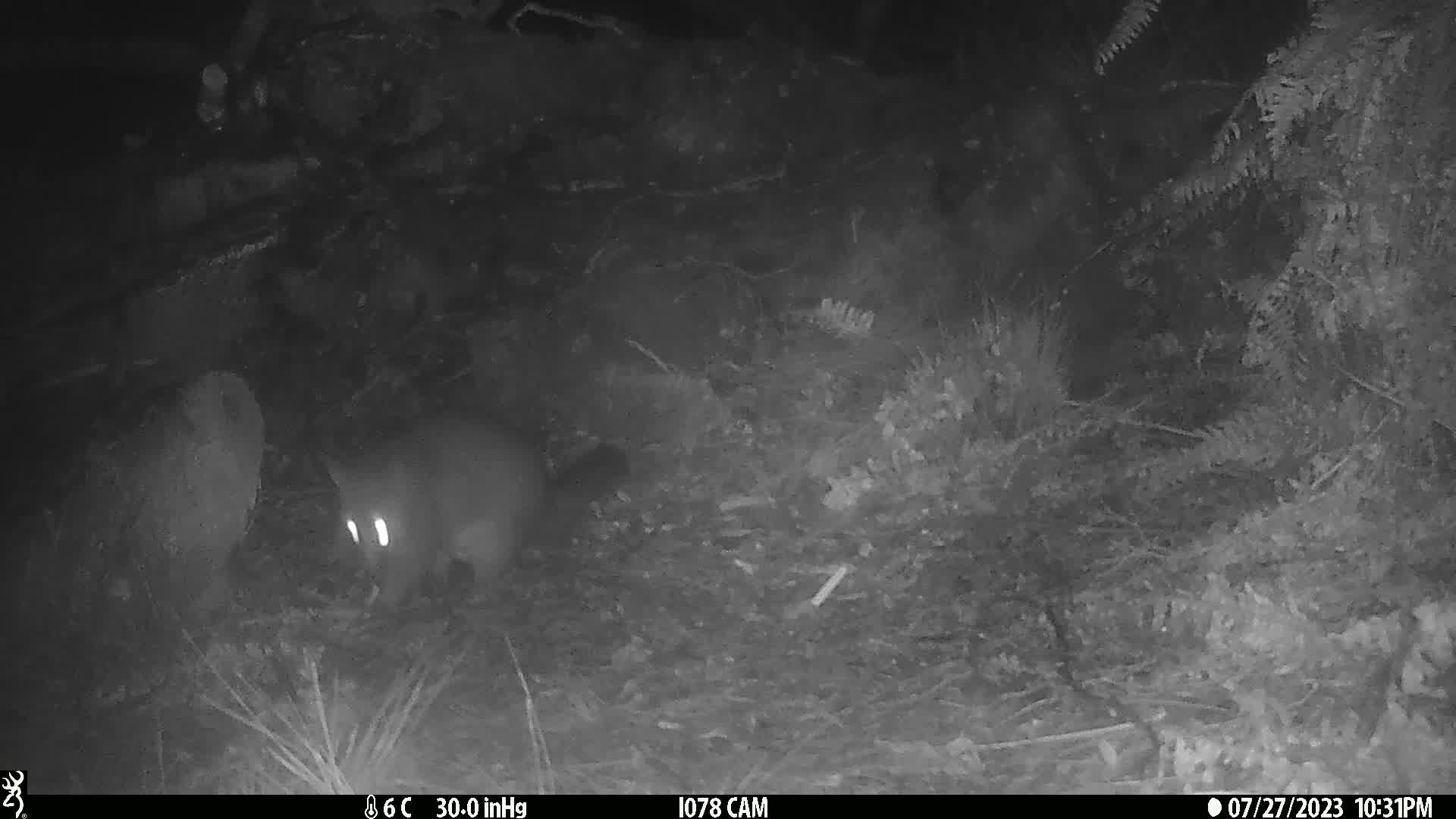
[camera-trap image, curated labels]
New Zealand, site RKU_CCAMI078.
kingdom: Animalia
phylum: Chordata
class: Mammalia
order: Diprotodontia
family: Phalangeridae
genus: Trichosurus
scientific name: Trichosurus vulpecula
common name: common brushtail possum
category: possum